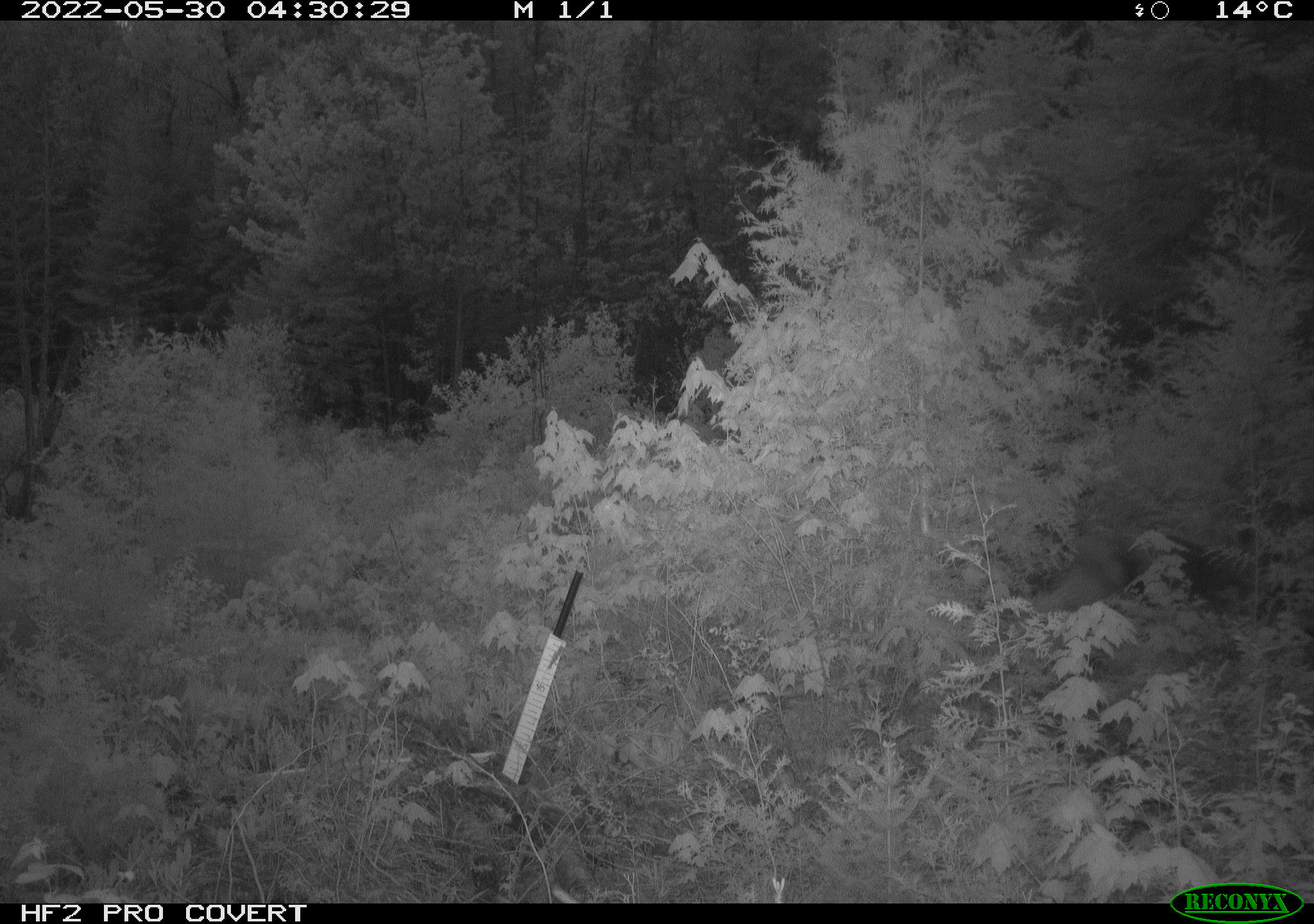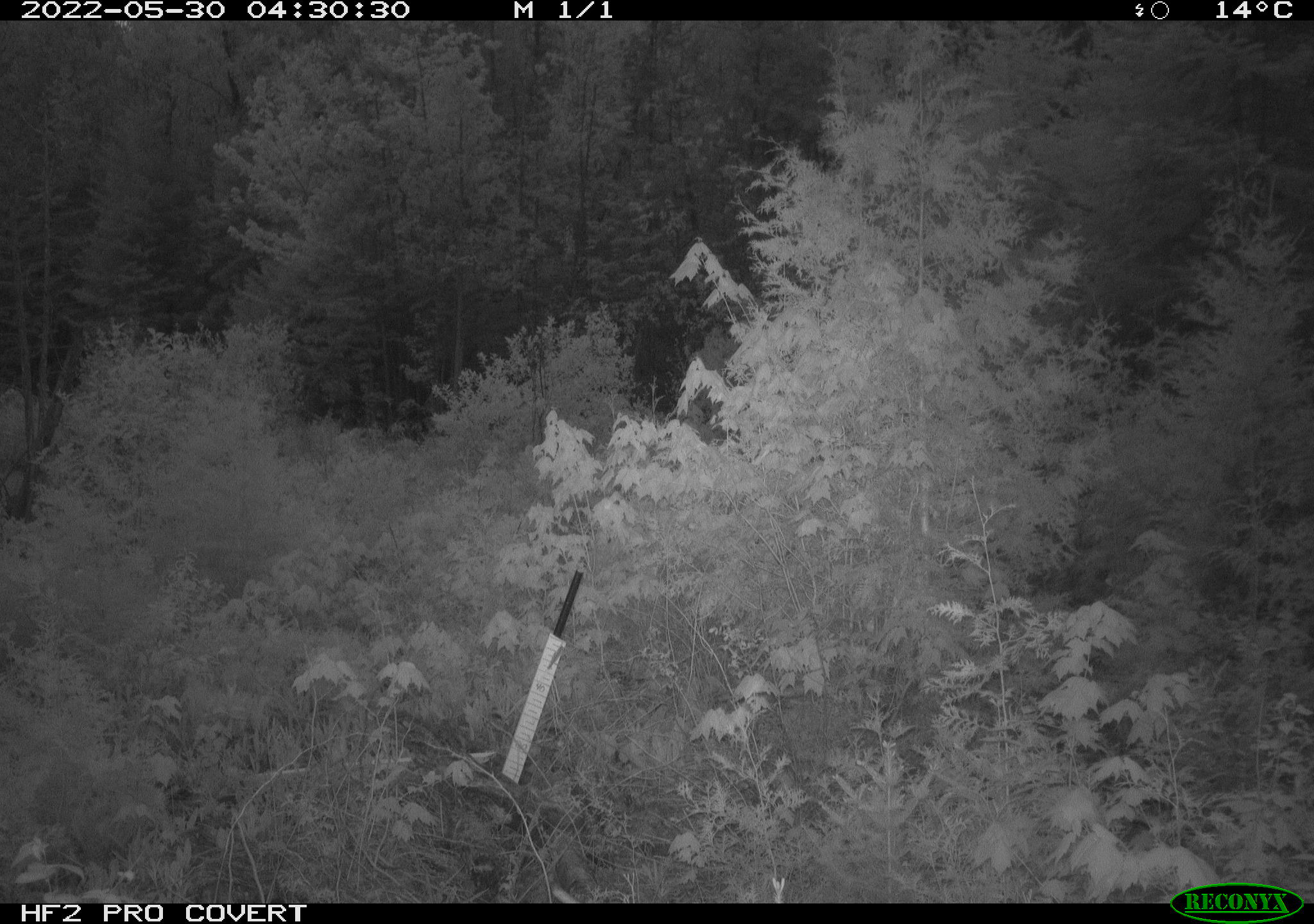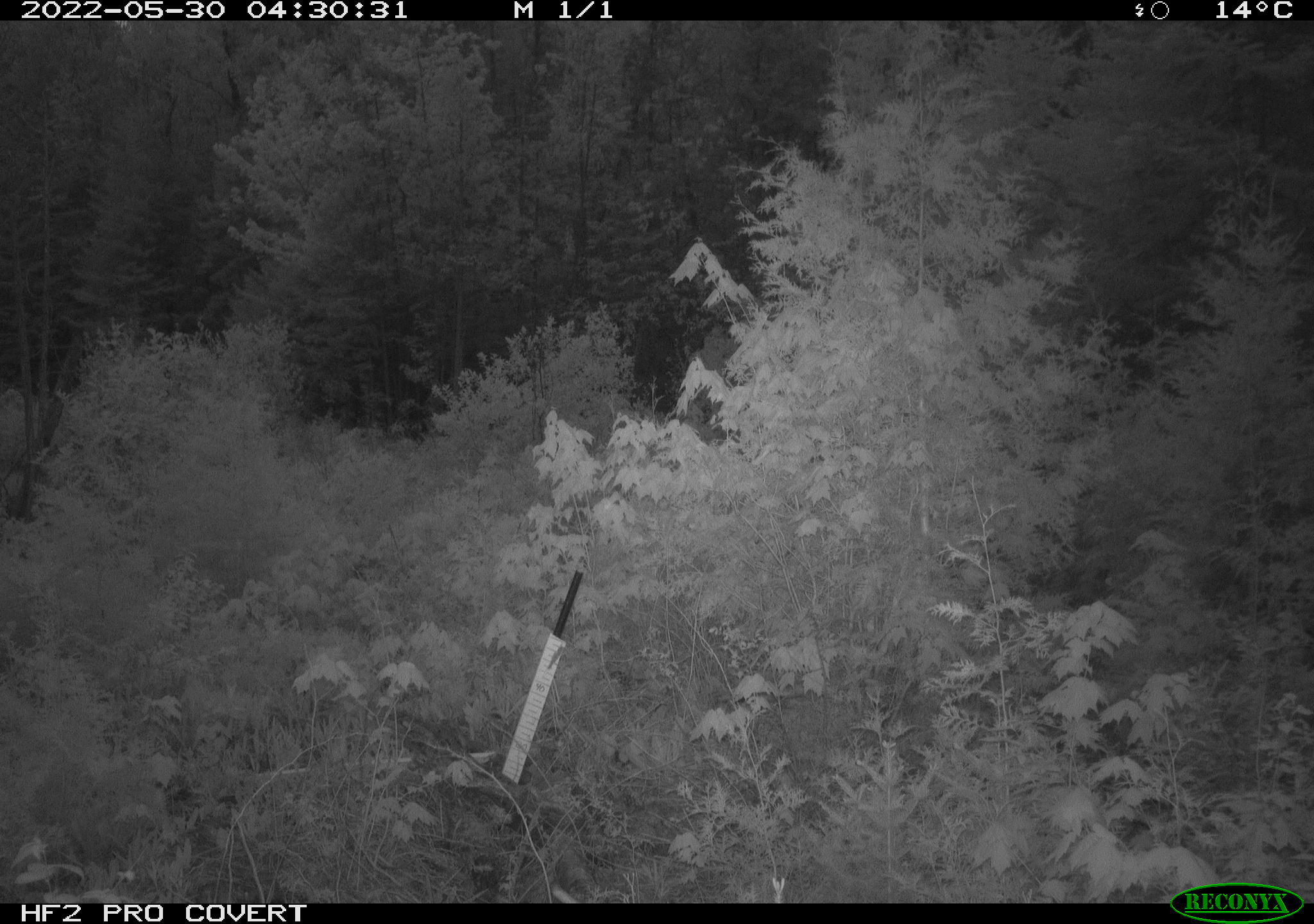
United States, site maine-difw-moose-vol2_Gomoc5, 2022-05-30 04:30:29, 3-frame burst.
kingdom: Animalia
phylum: Chordata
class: Mammalia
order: Artiodactyla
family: Cervidae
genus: Alces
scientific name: Alces alces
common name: moose